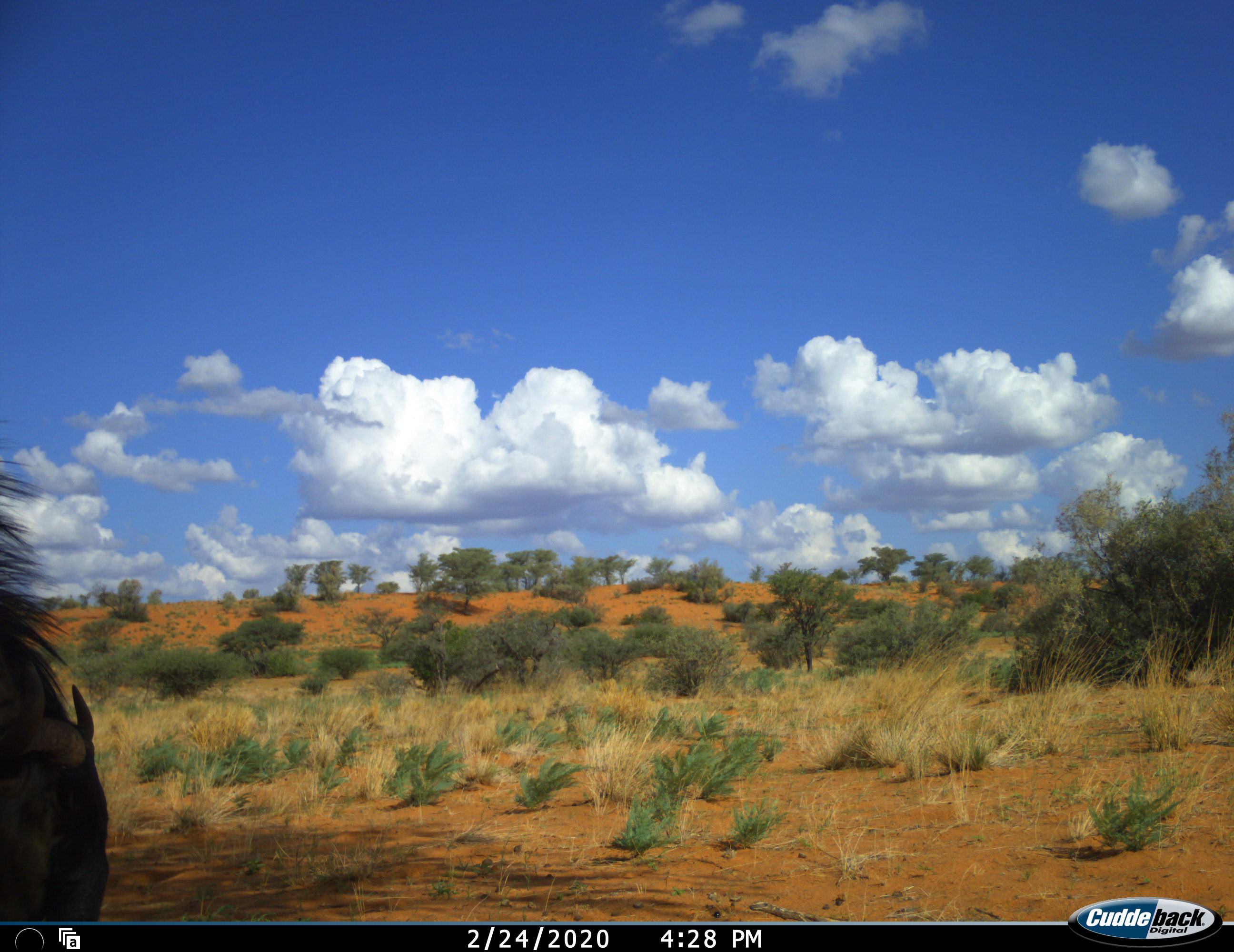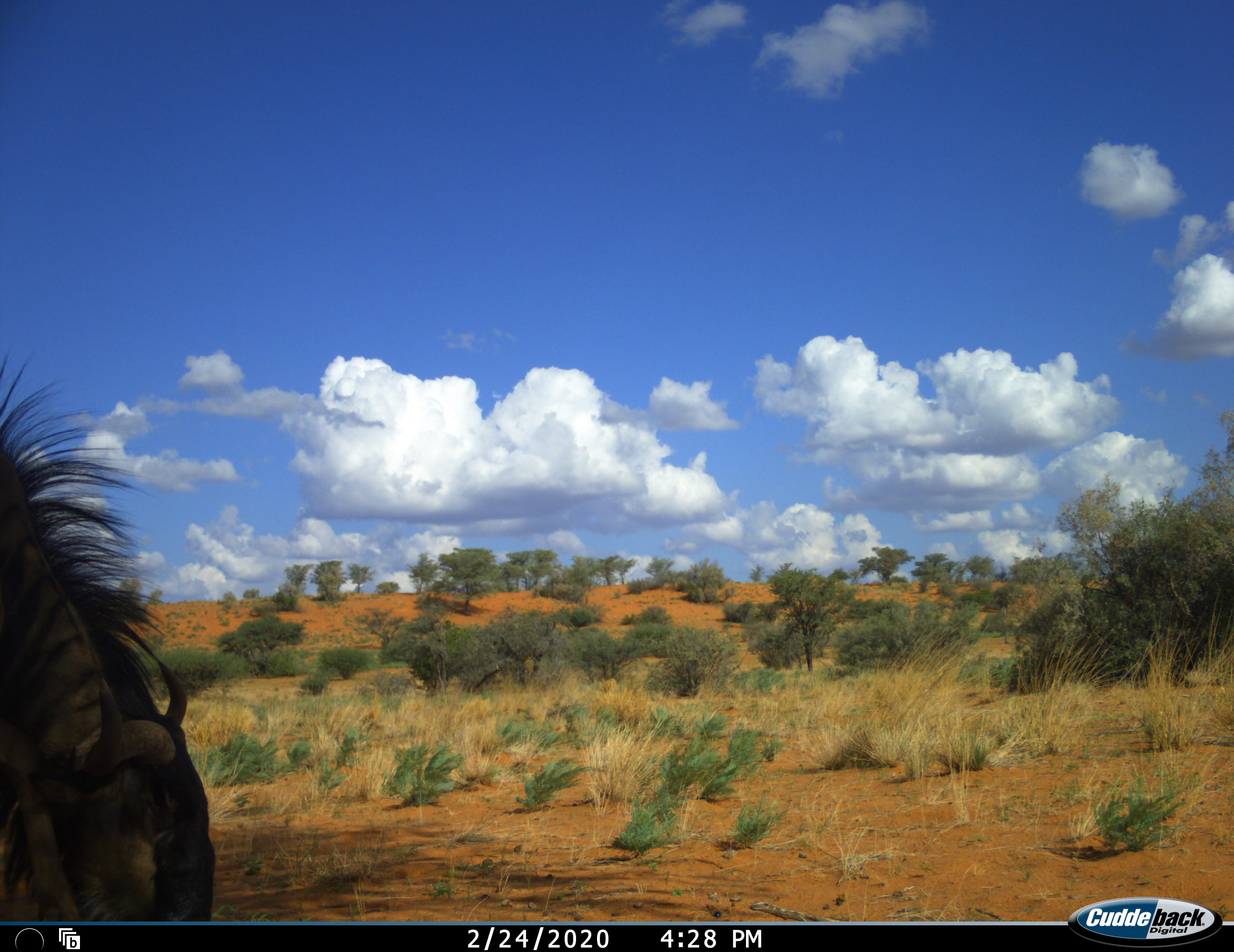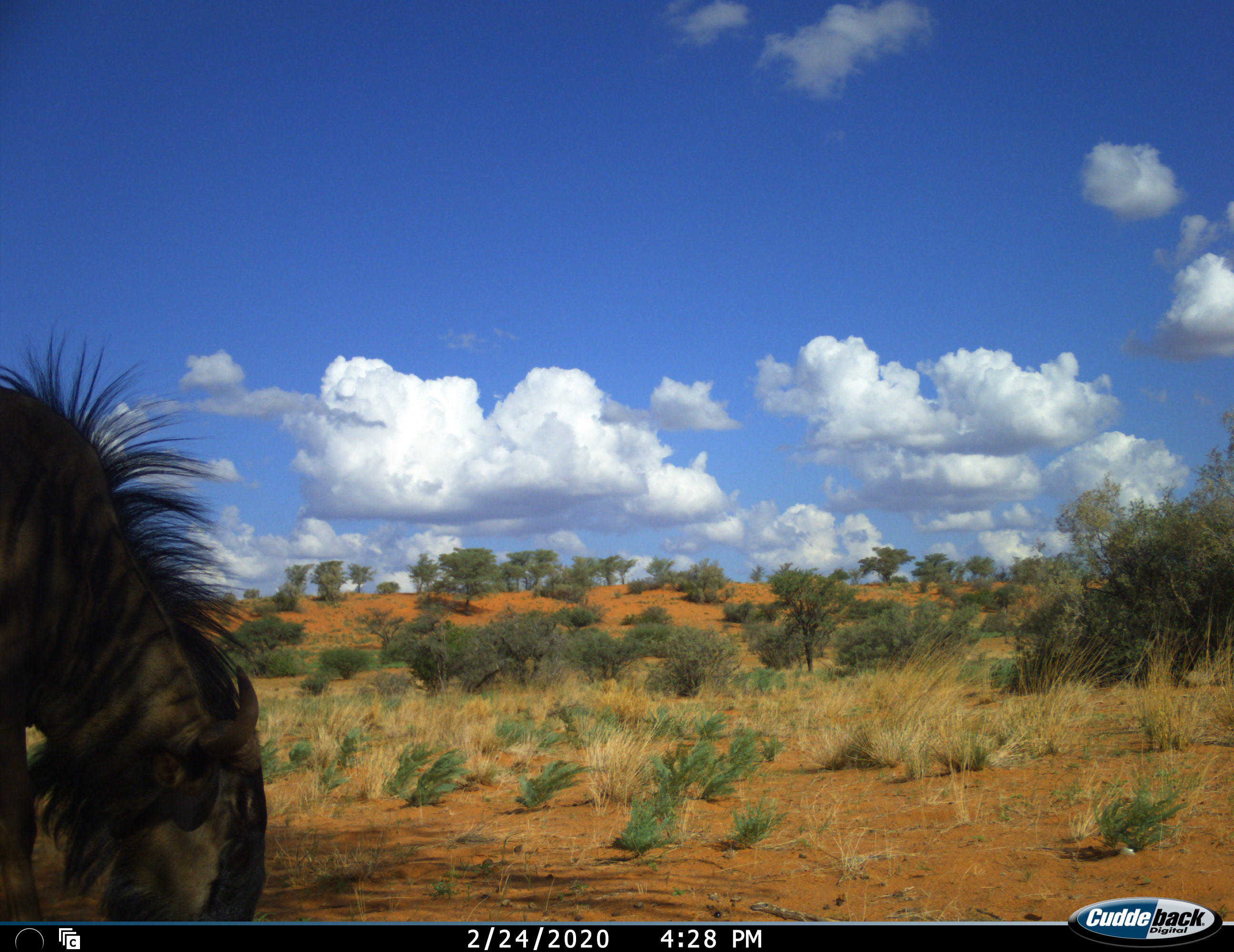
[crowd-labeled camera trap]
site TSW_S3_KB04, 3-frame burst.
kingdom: Animalia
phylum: Chordata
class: Mammalia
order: Artiodactyla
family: Bovidae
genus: Connochaetes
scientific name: Connochaetes taurinus taurinus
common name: blue wildebeest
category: wildebeestblue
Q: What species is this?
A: Wildebeestblue (blue wildebeest) (Connochaetes taurinus taurinus).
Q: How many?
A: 1.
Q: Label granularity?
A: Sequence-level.